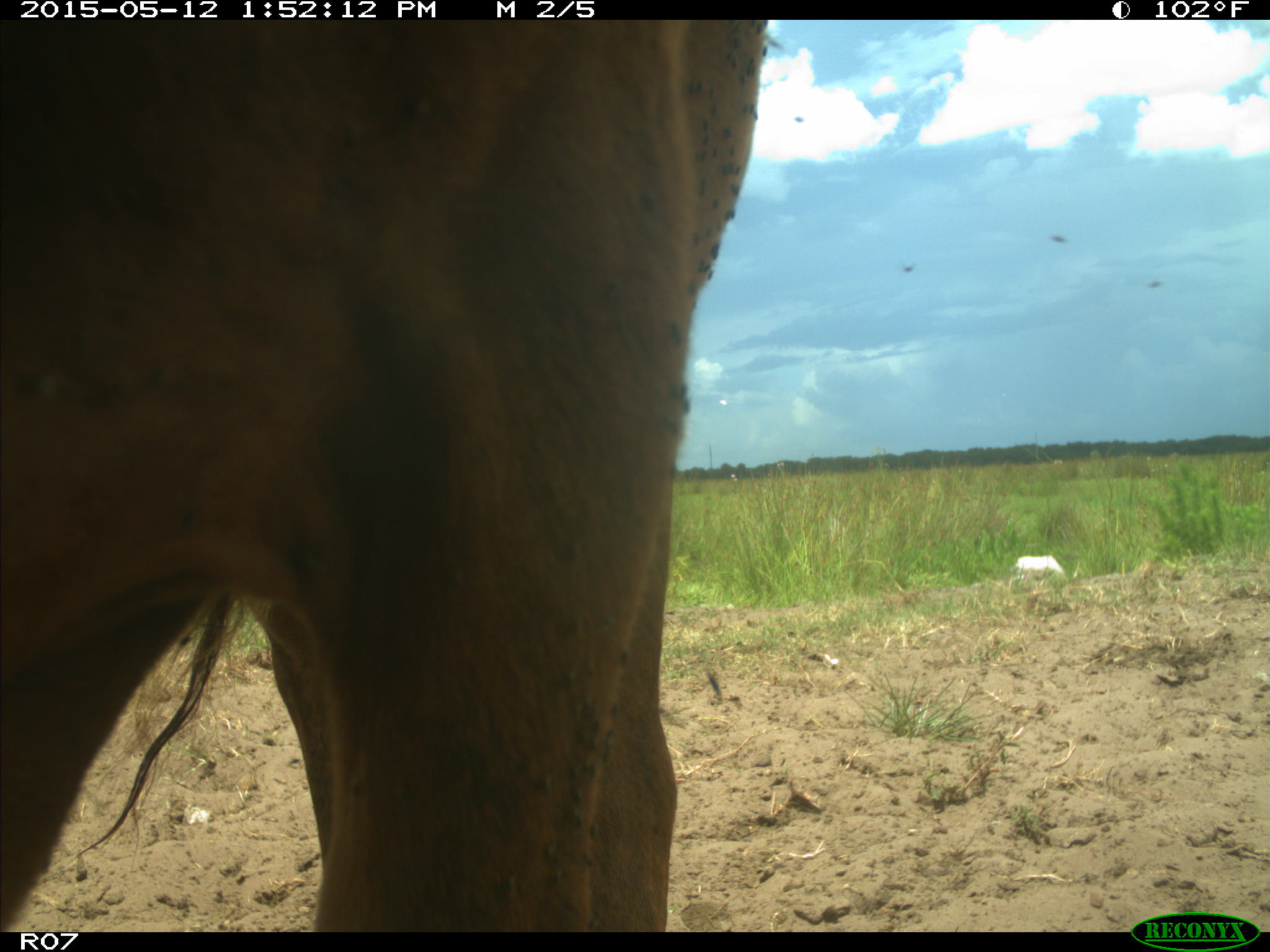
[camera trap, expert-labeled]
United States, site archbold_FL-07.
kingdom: Animalia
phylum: Chordata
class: Mammalia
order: Artiodactyla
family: Bovidae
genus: Bos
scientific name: Bos taurus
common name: domestic cow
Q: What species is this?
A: Bos taurus (domestic cow).